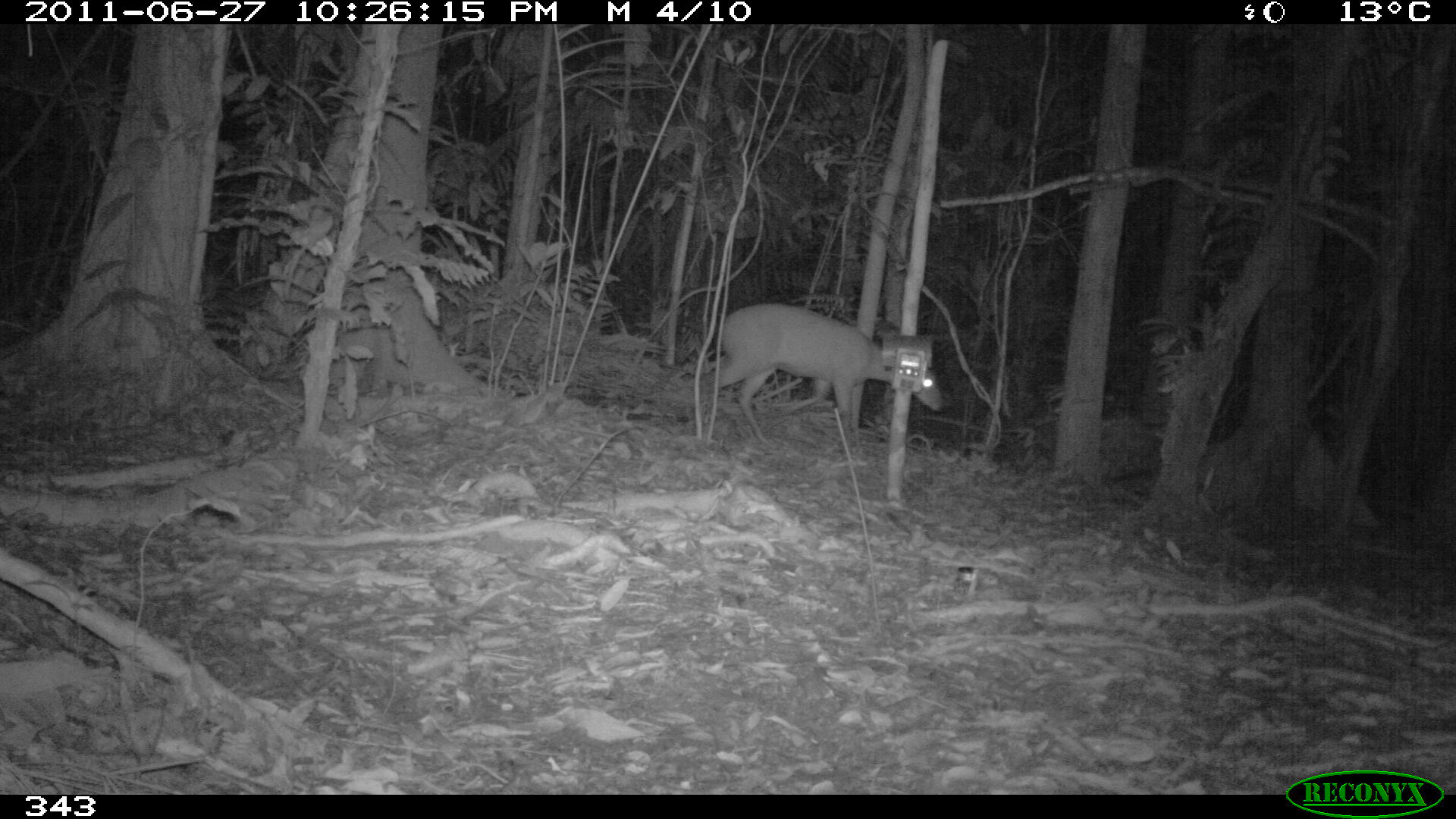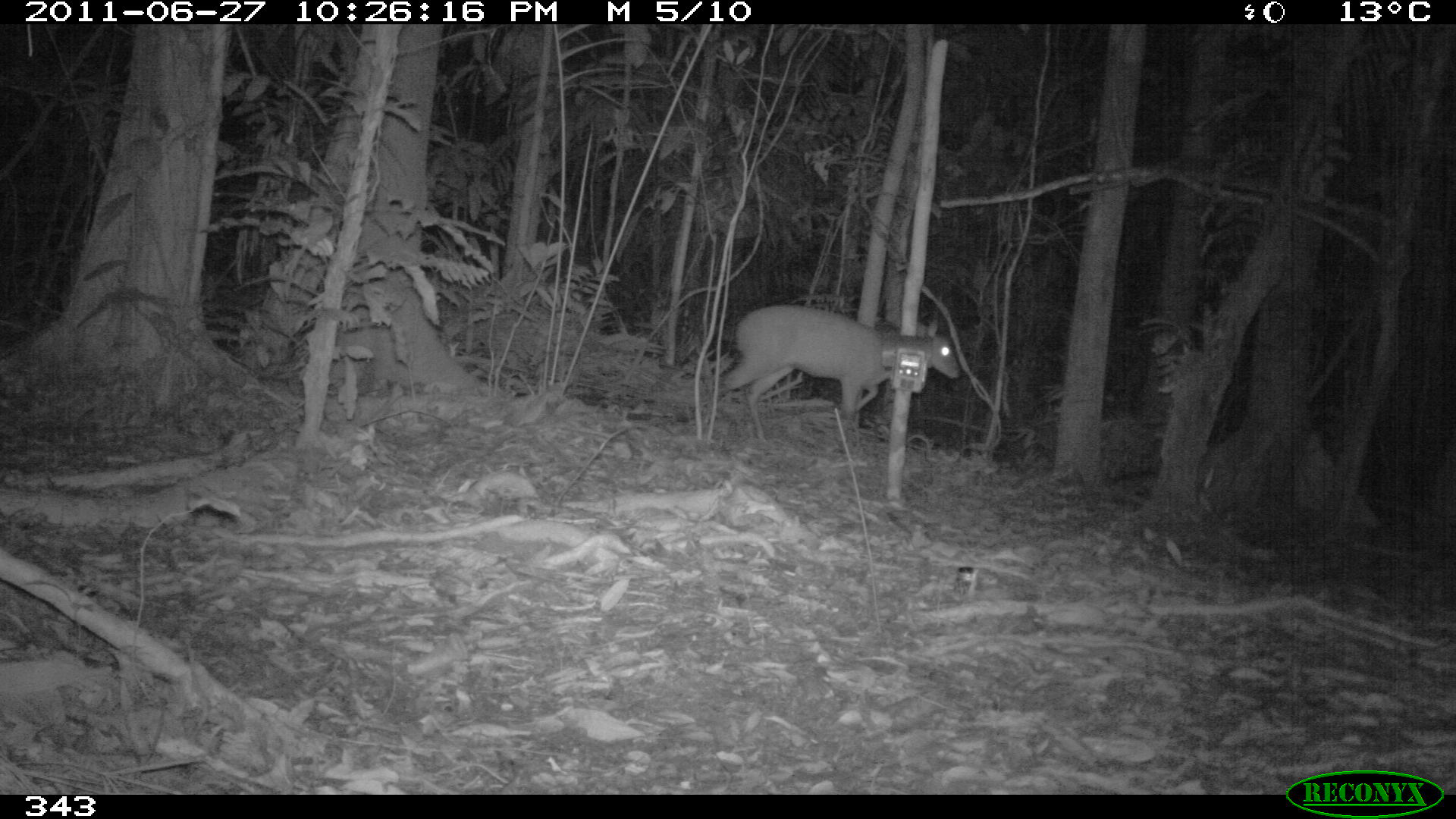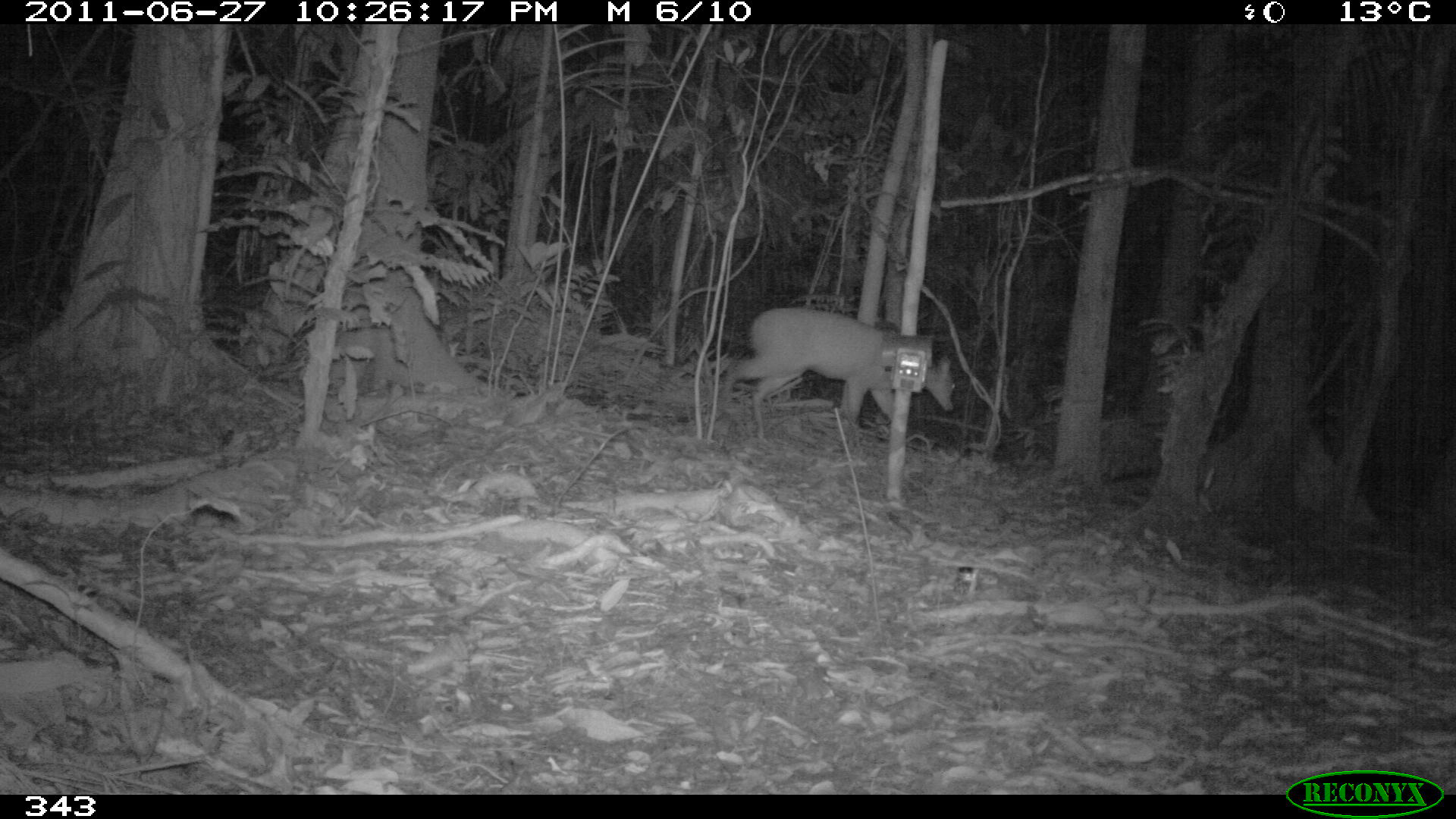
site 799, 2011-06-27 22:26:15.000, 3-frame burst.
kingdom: Animalia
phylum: Chordata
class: Mammalia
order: Artiodactyla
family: Cervidae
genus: Mazama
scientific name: Mazama americana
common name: red brocket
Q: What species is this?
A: Mazama americana (red brocket).